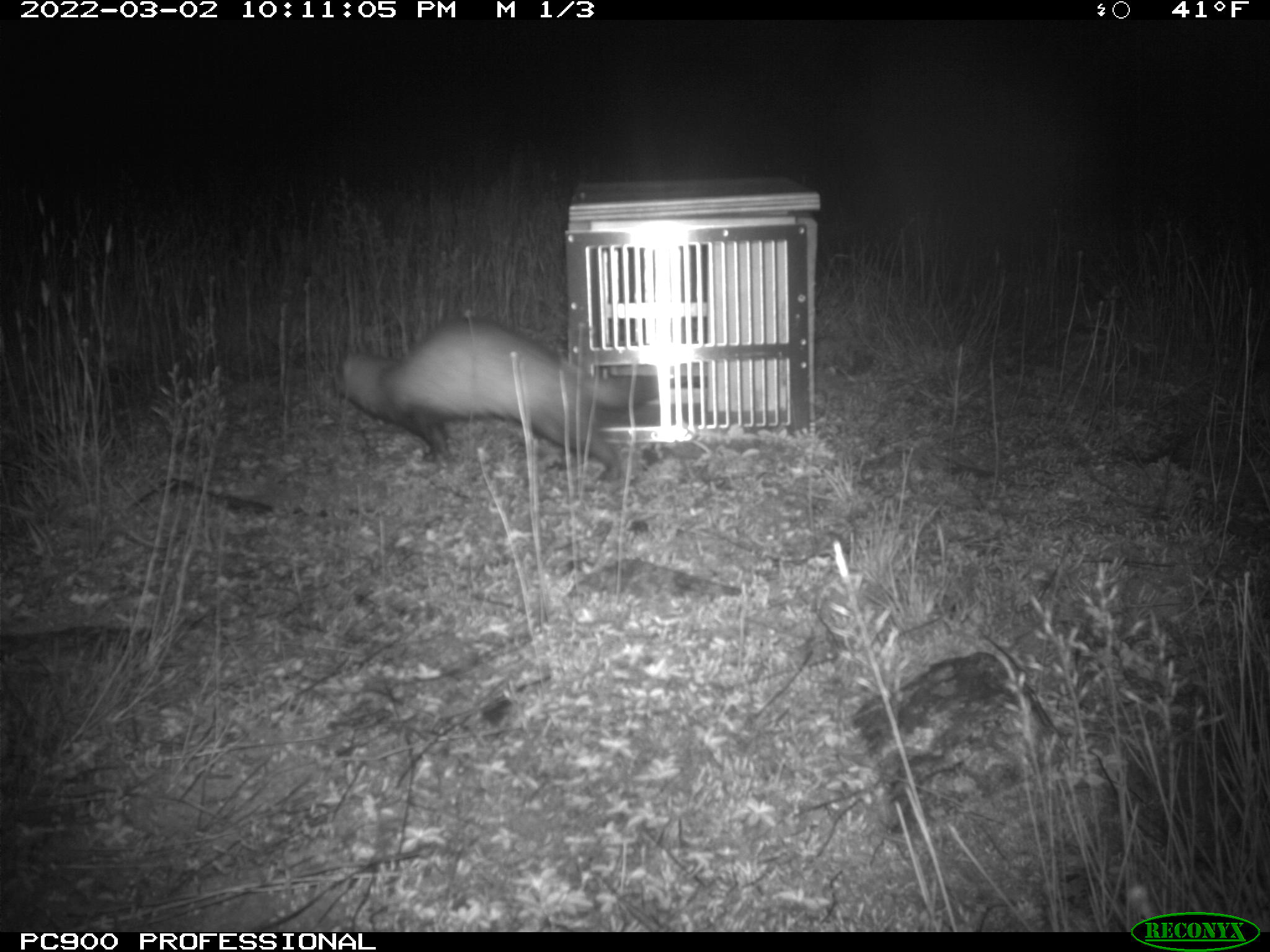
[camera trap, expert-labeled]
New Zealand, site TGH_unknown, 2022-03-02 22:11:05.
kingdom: Animalia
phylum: Chordata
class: Mammalia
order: Carnivora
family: Mustelidae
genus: Mustela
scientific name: Mustela furo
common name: ferret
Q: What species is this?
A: Ferret (Mustela furo).